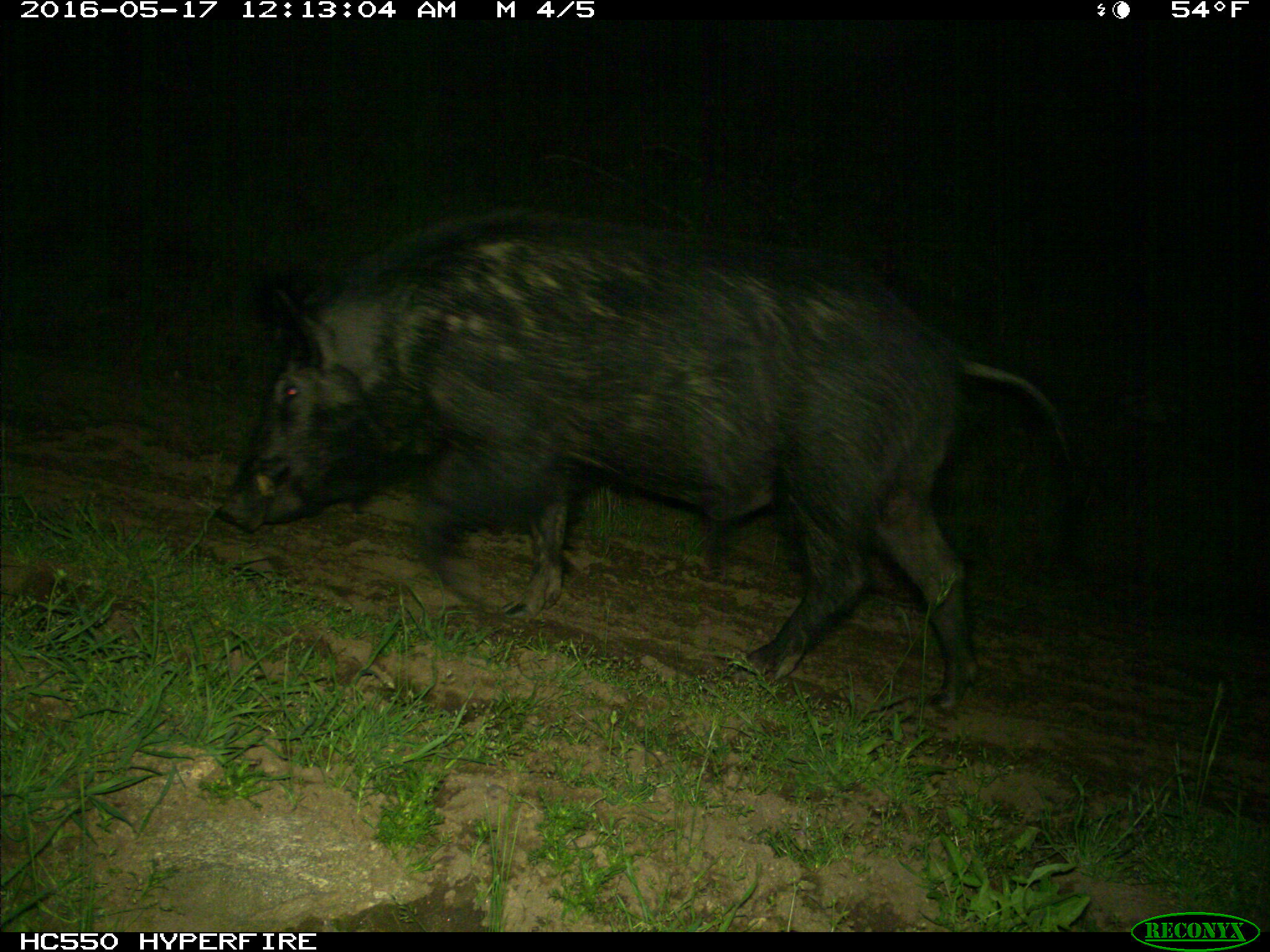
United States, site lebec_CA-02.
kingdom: Animalia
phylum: Chordata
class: Mammalia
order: Artiodactyla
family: Suidae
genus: Sus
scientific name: Sus scrofa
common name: wild boar